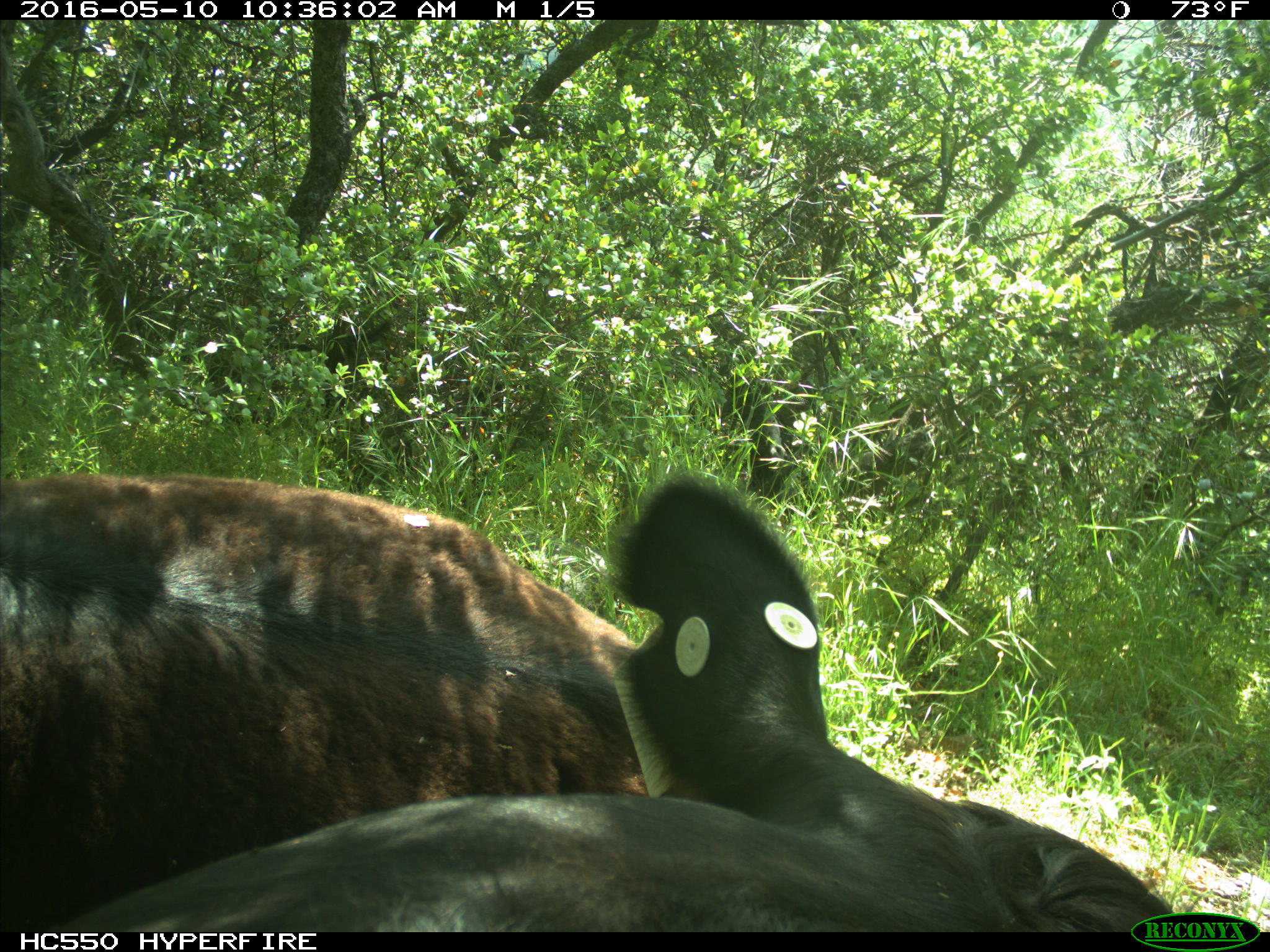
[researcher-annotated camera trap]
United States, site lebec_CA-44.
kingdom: Animalia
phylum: Chordata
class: Mammalia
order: Artiodactyla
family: Bovidae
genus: Bos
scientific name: Bos taurus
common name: domestic cow